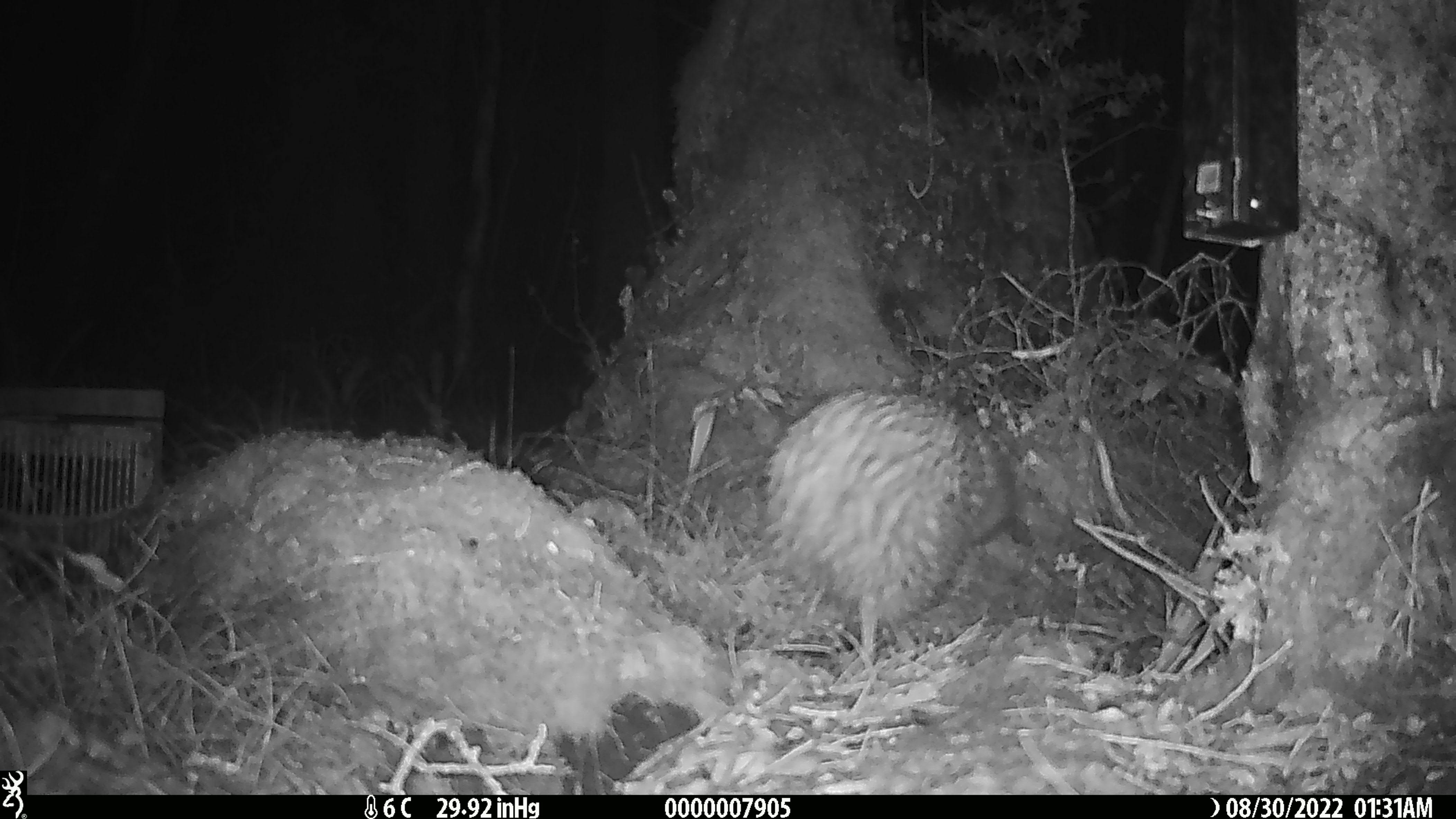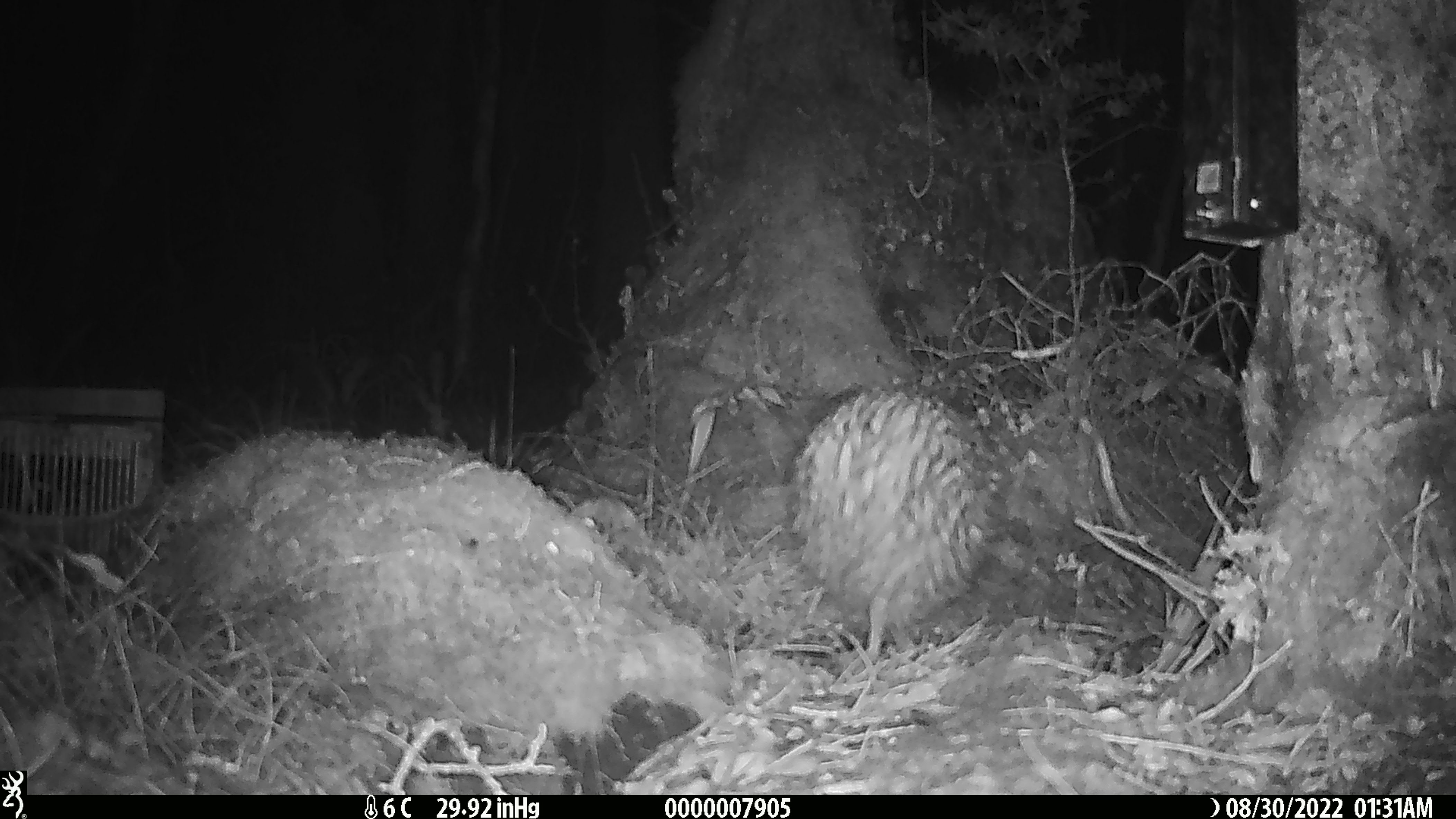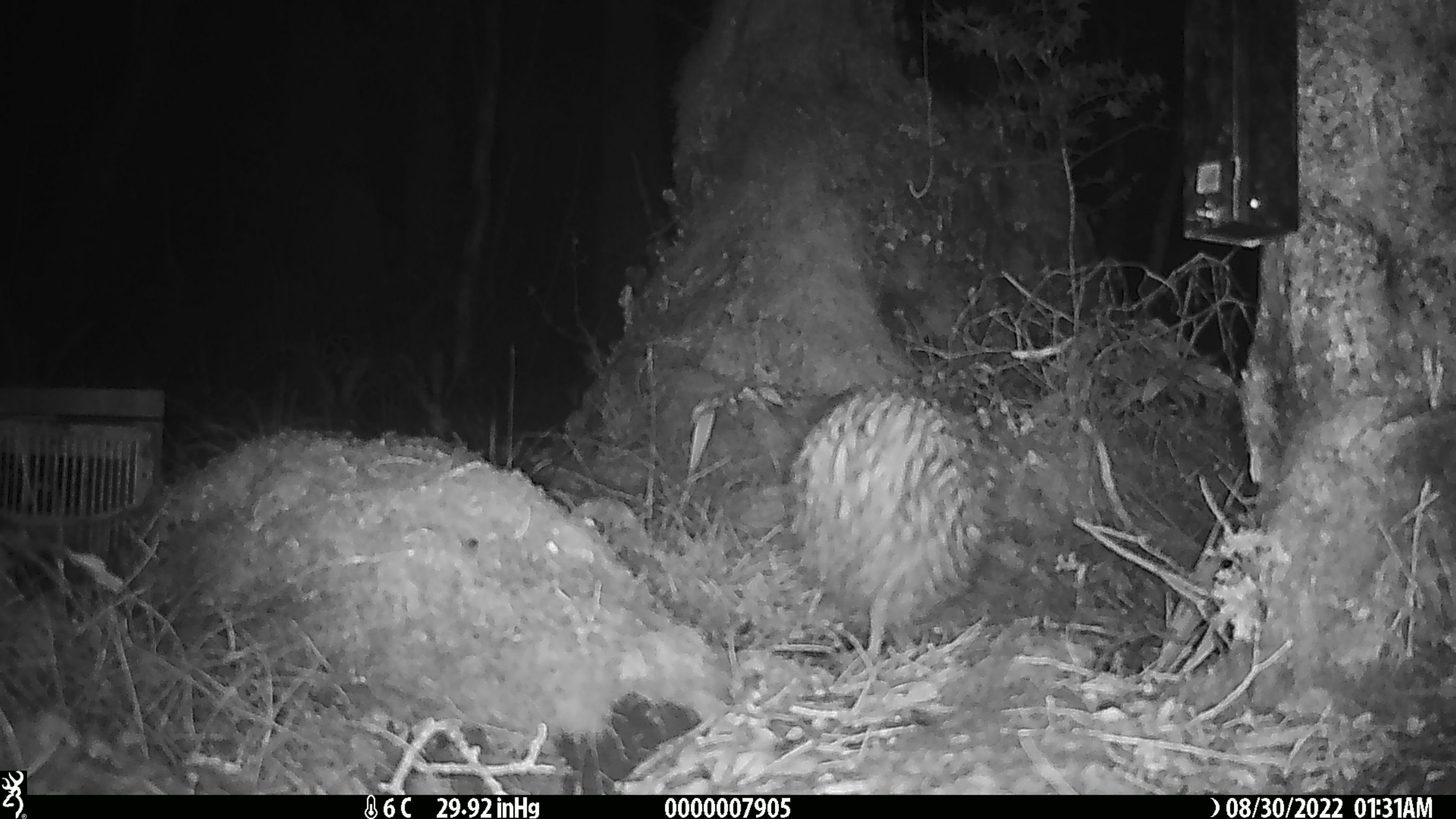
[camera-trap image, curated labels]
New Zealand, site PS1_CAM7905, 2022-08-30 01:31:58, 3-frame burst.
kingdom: Animalia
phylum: Chordata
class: Aves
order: Apterygiformes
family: Apterygidae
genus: Apteryx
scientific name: Apteryx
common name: kiwi